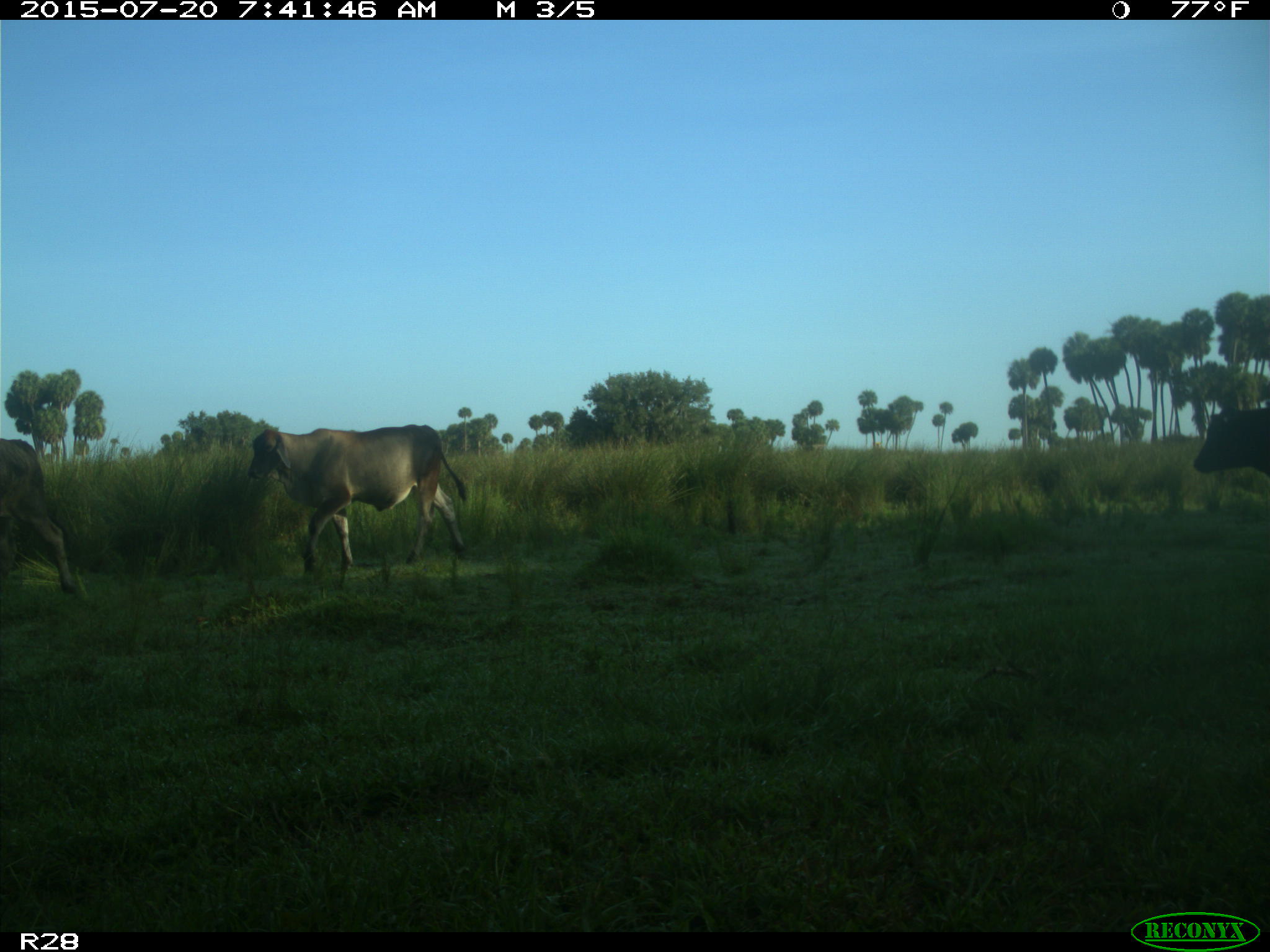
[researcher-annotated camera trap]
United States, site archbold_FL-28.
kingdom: Animalia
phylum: Chordata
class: Mammalia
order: Artiodactyla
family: Bovidae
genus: Bos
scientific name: Bos taurus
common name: domestic cow